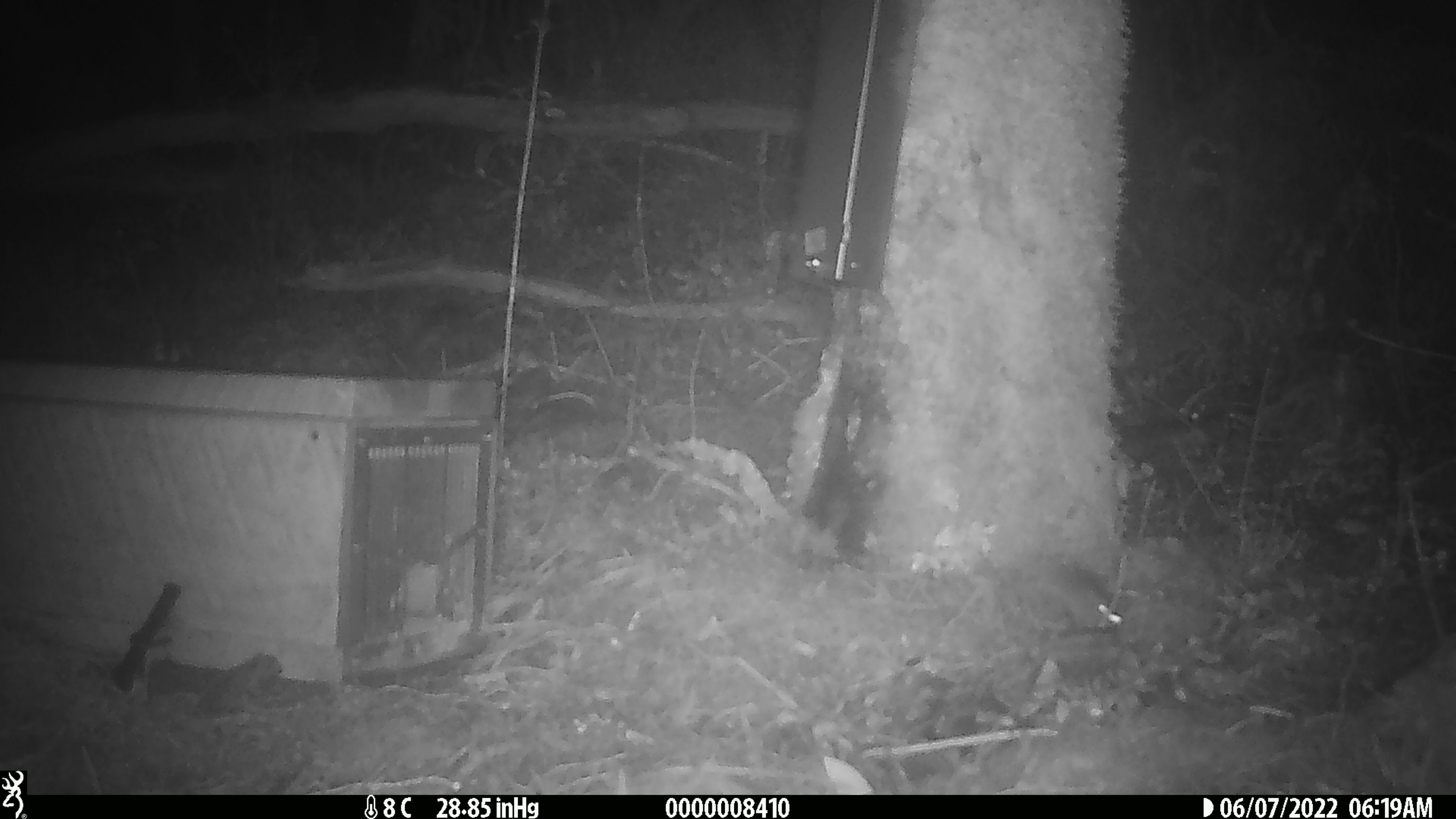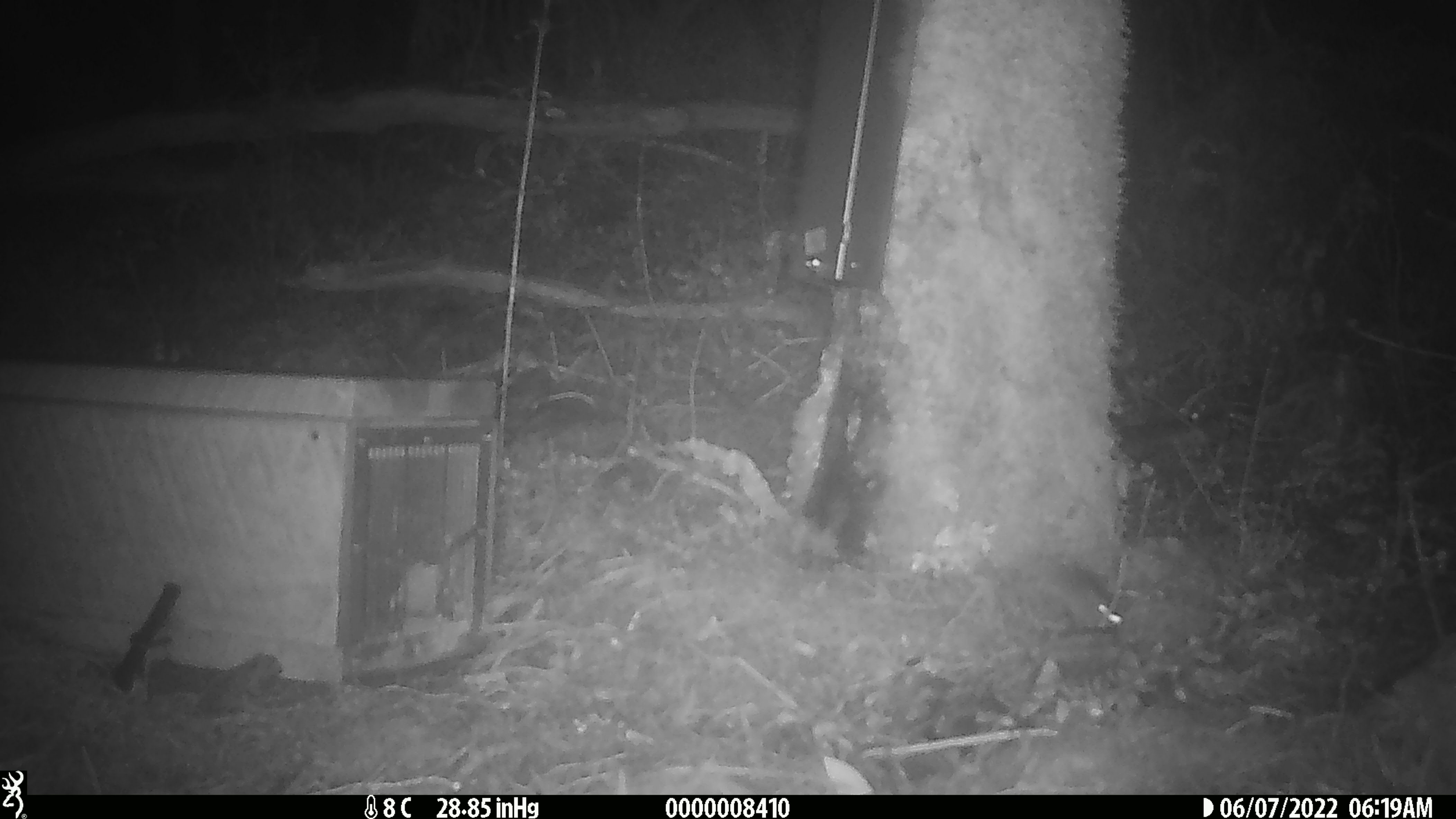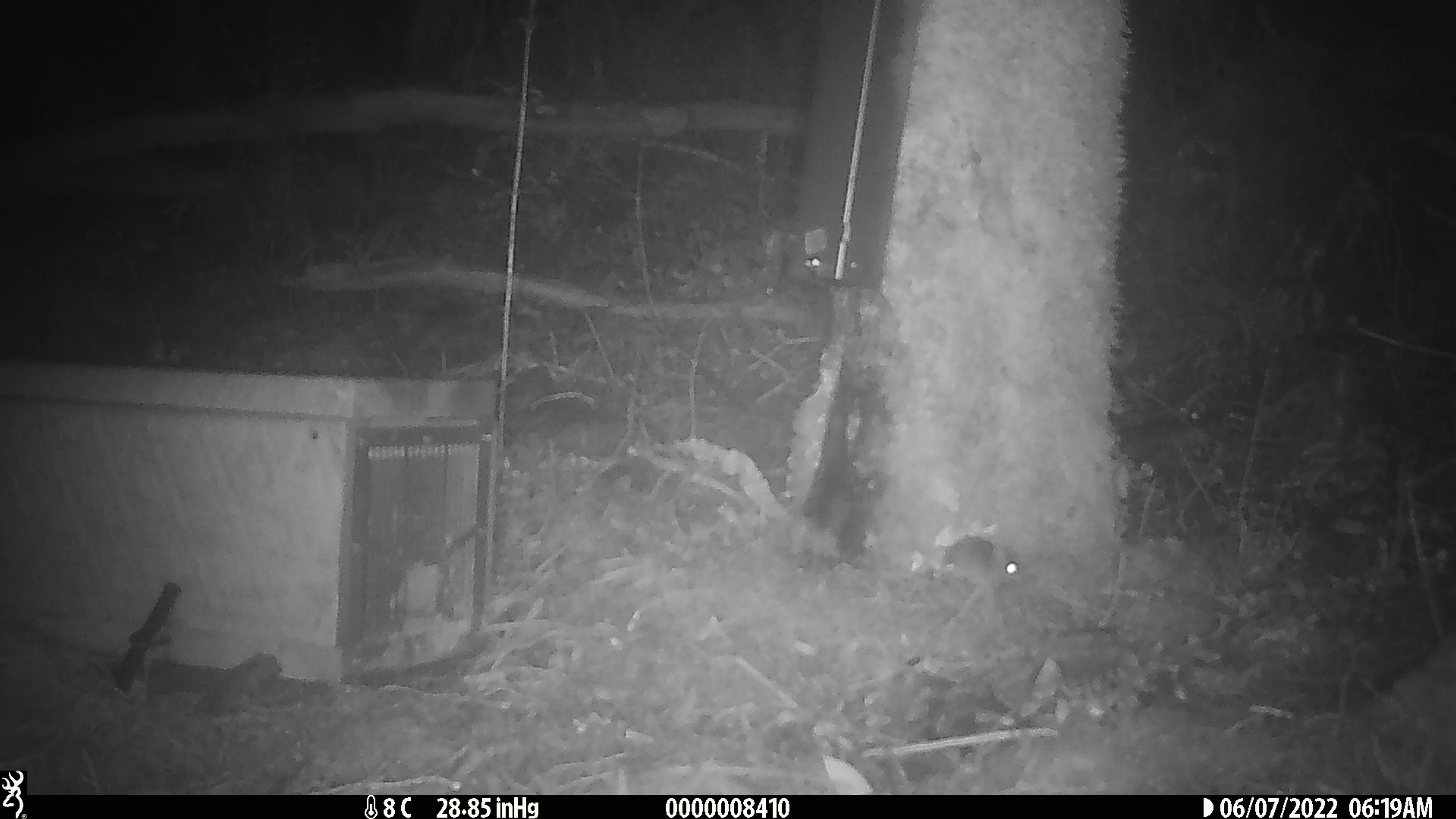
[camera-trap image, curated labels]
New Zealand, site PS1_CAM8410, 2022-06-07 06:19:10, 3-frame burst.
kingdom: Animalia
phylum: Chordata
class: Mammalia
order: Rodentia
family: Muridae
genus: Mus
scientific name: Mus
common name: mouse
Mouse (Mus).